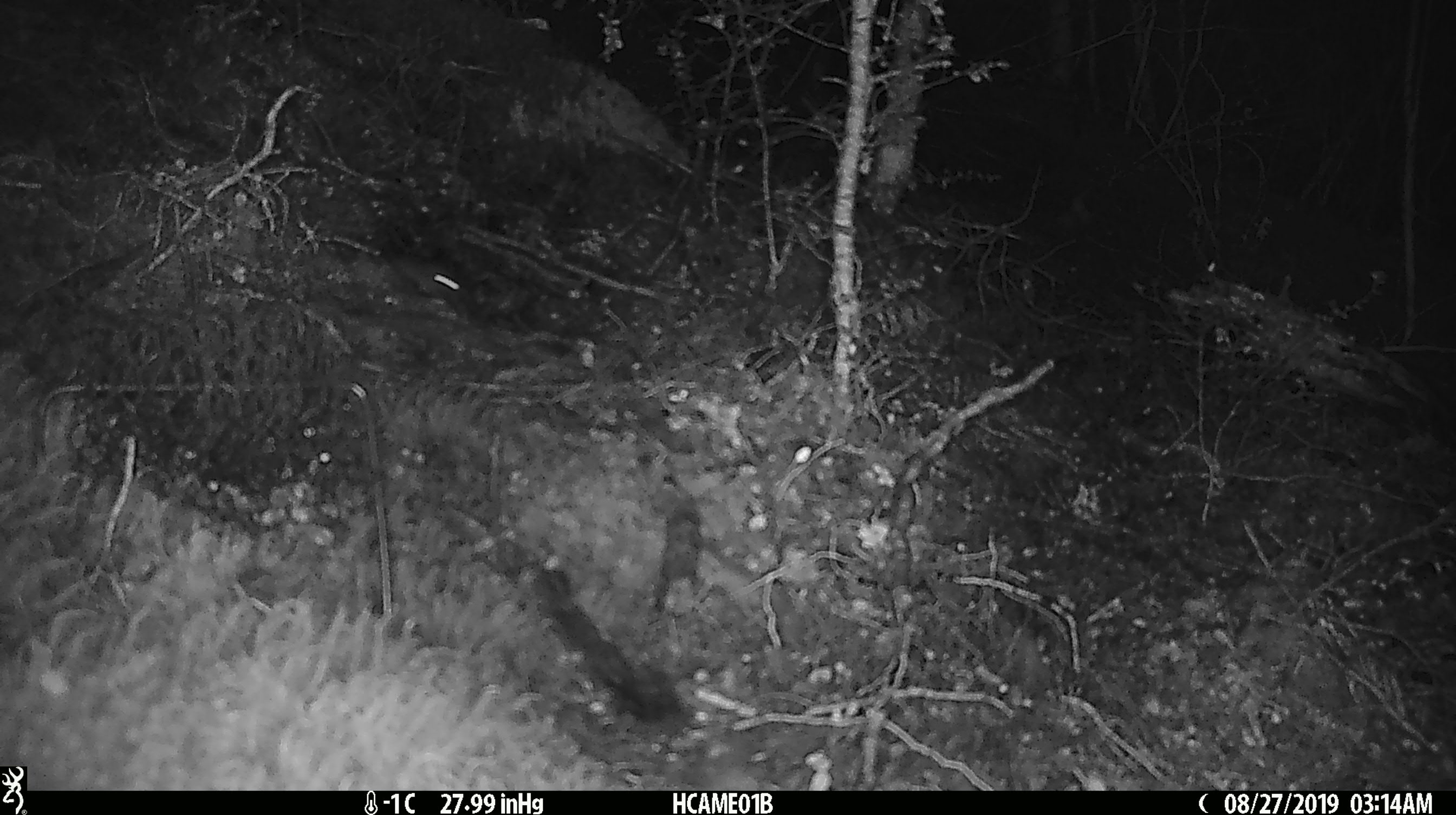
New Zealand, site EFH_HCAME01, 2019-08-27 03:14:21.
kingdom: Animalia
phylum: Chordata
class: Mammalia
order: Rodentia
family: Muridae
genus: Mus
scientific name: Mus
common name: mouse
Mouse (Mus).